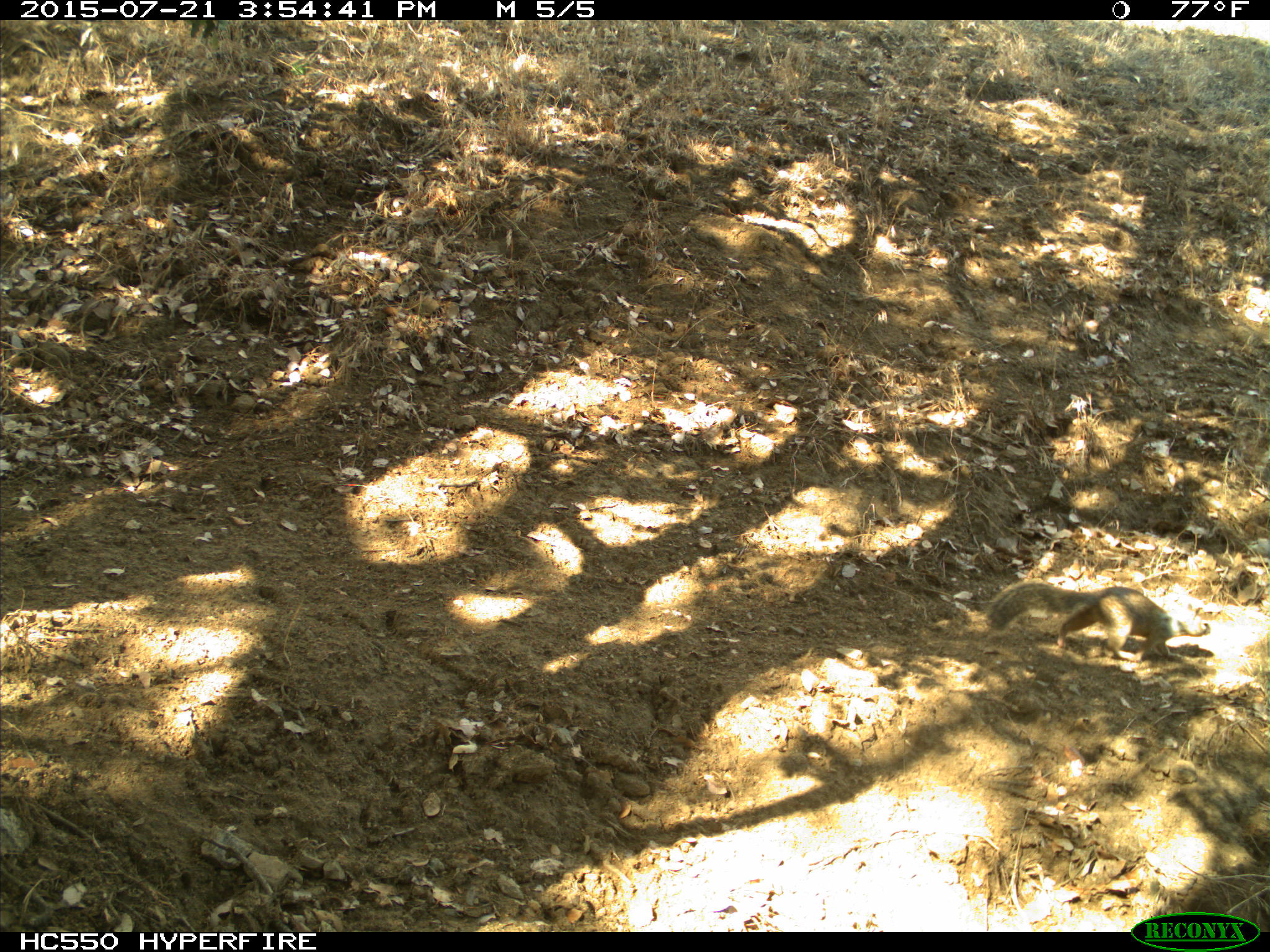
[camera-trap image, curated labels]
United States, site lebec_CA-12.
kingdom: Animalia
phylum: Chordata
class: Mammalia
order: Rodentia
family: Sciuridae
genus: Otospermophilus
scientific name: Otospermophilus beecheyi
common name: california ground squirrel